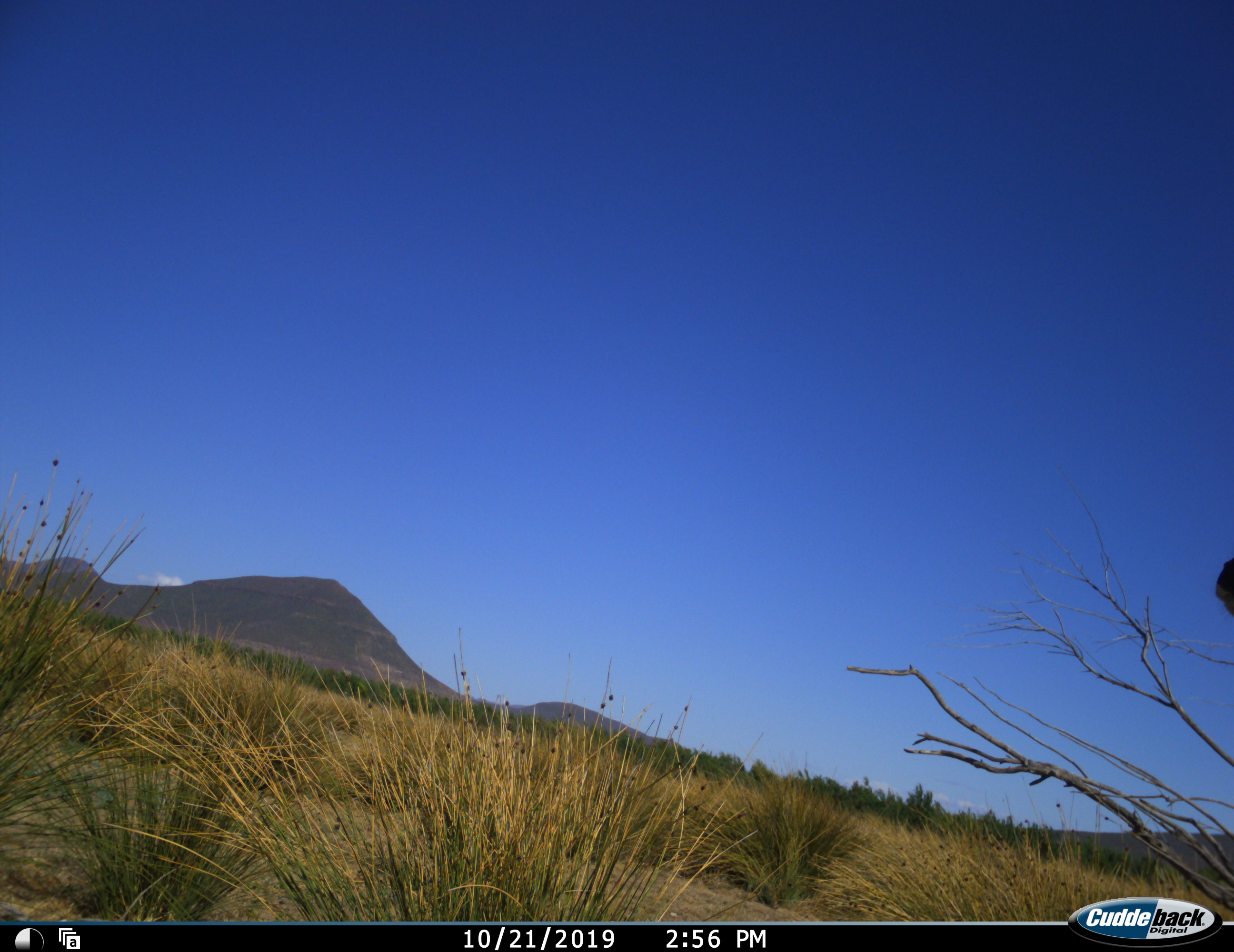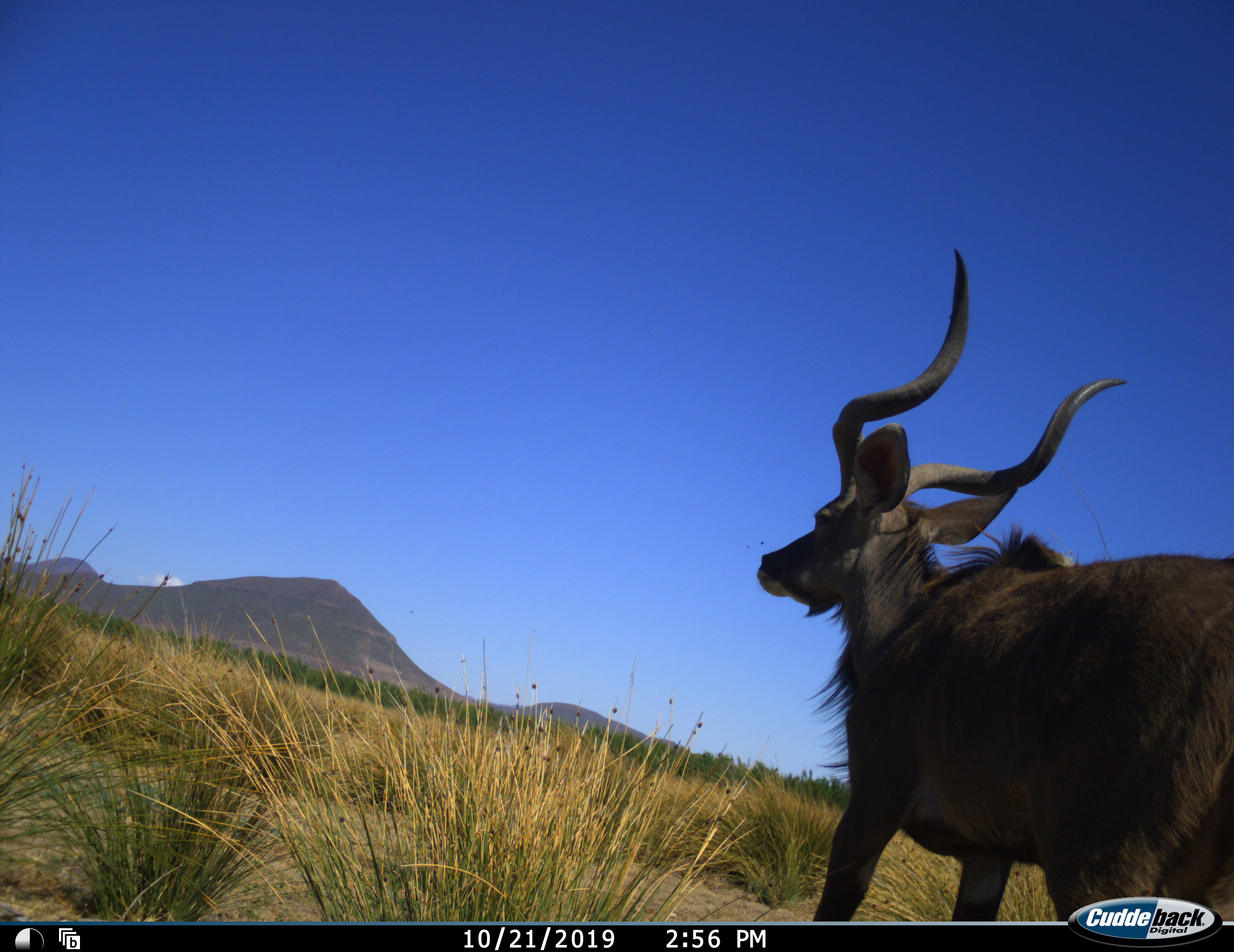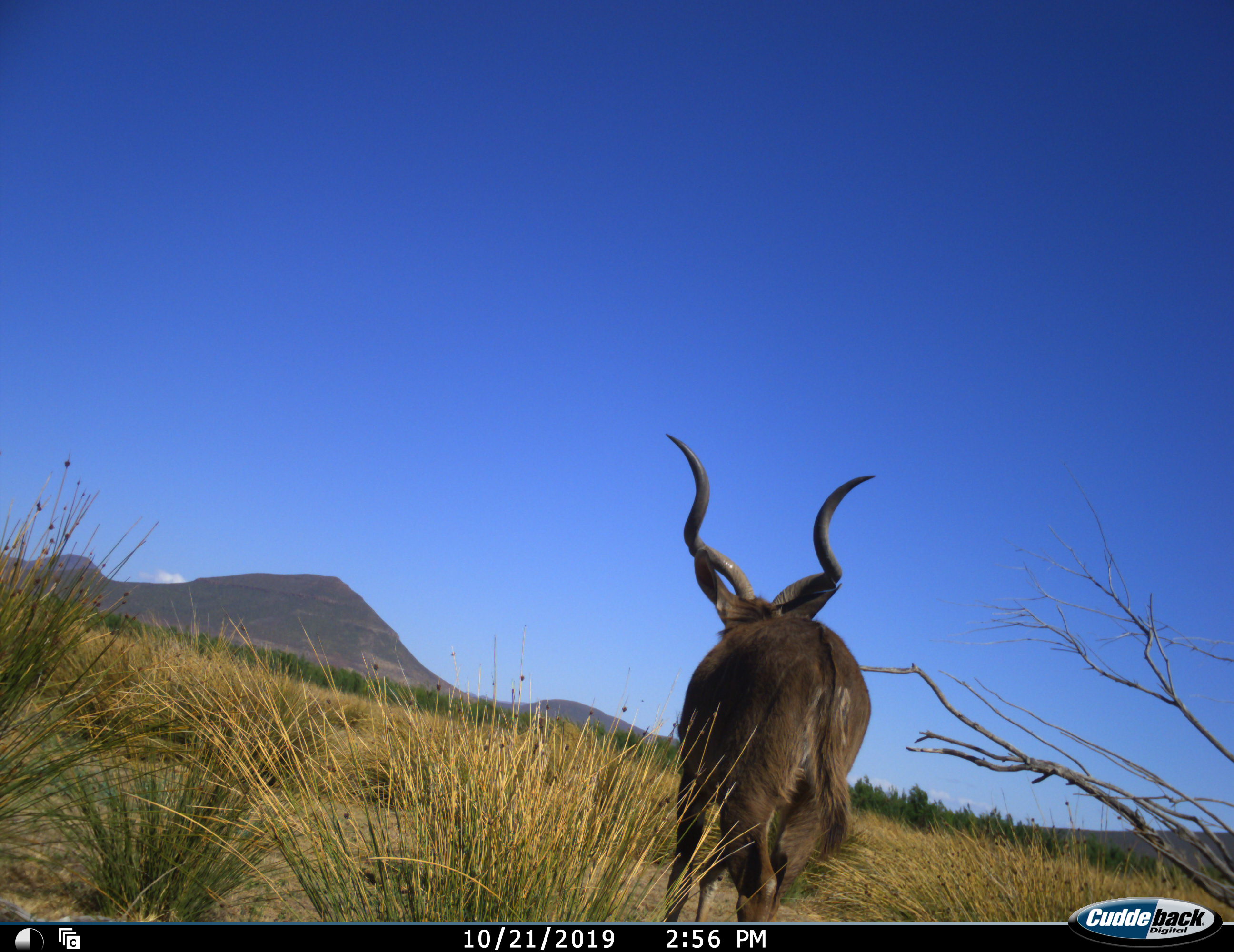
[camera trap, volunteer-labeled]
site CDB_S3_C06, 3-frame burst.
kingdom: Animalia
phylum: Chordata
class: Mammalia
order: Artiodactyla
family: Bovidae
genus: Tragelaphus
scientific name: Tragelaphus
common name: kudu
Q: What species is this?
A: Kudu (Tragelaphus).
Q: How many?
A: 1.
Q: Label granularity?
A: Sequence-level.